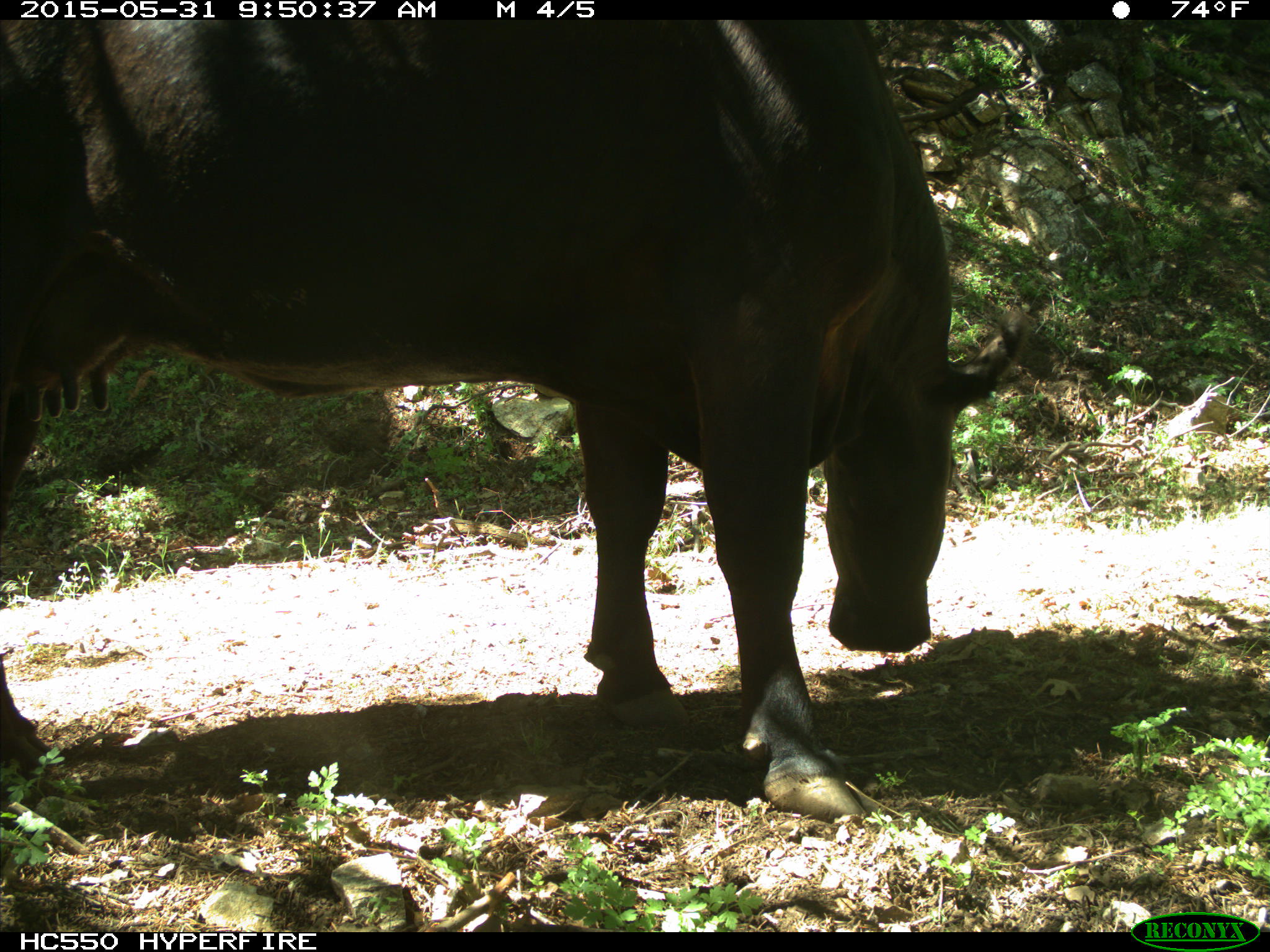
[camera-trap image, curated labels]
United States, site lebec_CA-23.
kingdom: Animalia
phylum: Chordata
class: Mammalia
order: Artiodactyla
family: Bovidae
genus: Bos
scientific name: Bos taurus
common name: domestic cow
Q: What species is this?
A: Bos taurus (domestic cow).